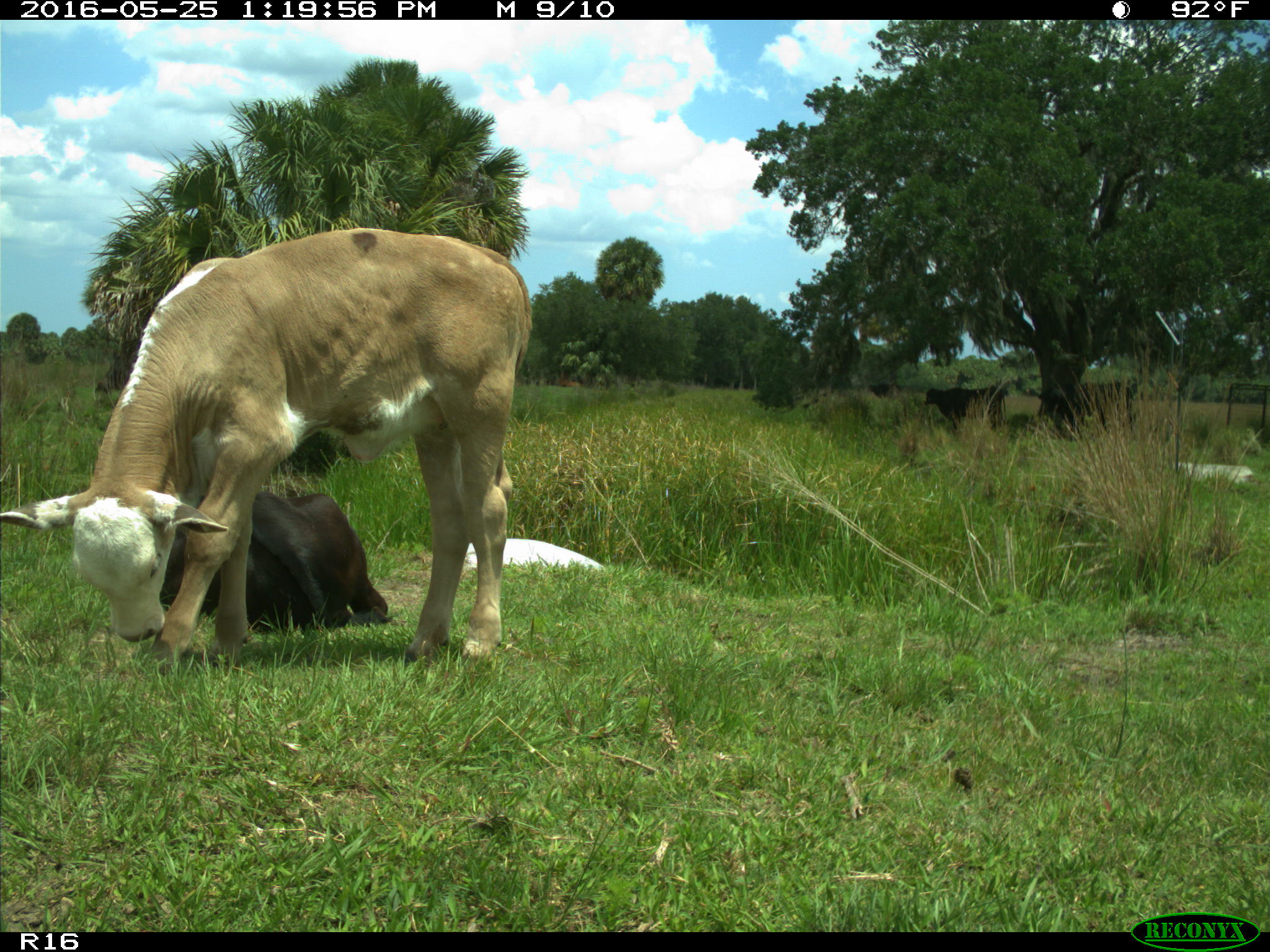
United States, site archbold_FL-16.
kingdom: Animalia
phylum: Chordata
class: Mammalia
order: Artiodactyla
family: Bovidae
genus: Bos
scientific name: Bos taurus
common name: domestic cow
Bos taurus (domestic cow).